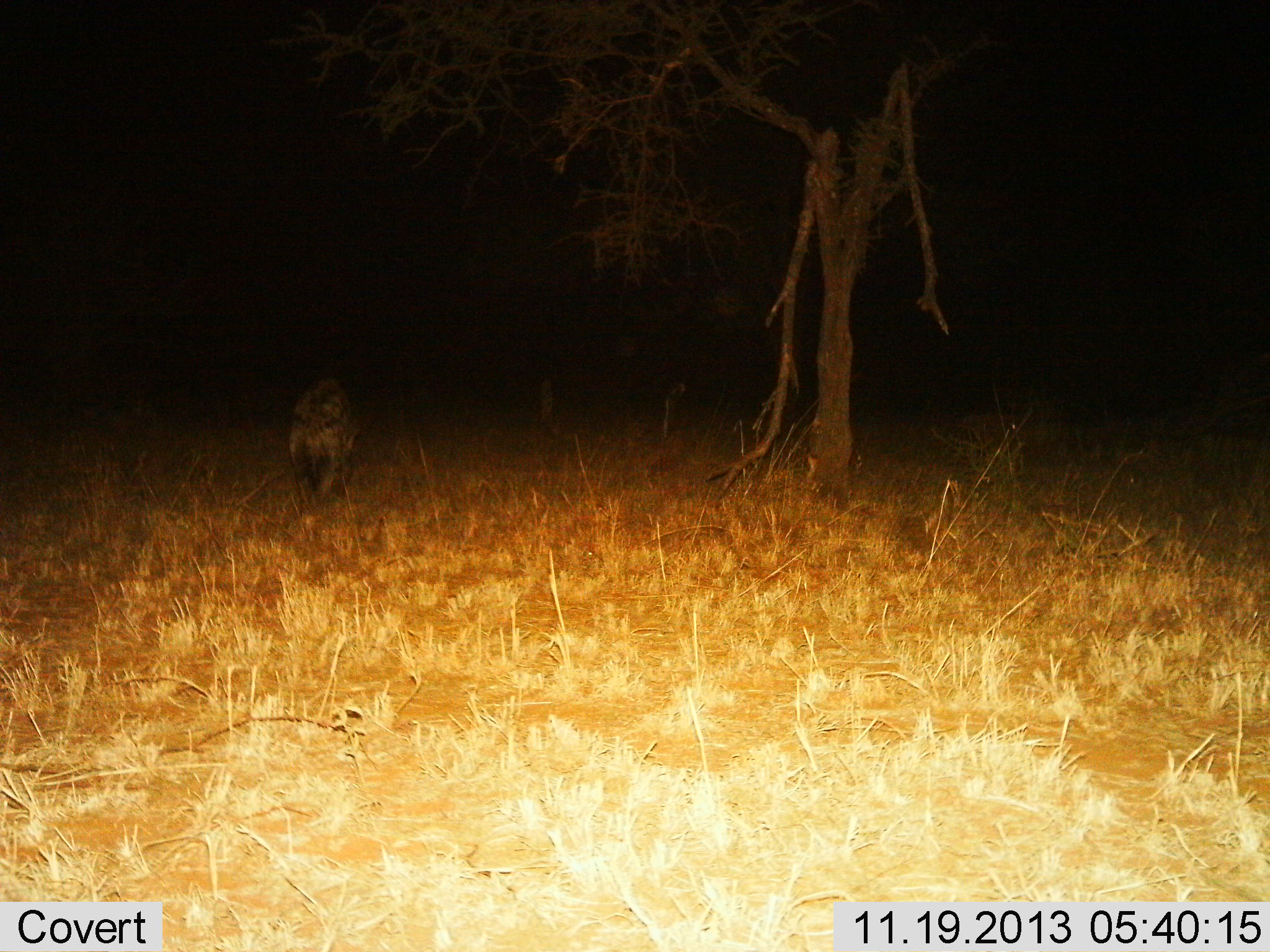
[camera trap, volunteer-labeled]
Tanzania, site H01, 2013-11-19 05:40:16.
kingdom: Animalia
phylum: Chordata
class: Mammalia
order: Carnivora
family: Hyaenidae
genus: Crocuta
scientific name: Crocuta crocuta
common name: spotted hyena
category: hyenaspotted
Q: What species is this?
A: Hyenaspotted (spotted hyena) (Crocuta crocuta).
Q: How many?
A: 1.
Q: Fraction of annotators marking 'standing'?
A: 10%.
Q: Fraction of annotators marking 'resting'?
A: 0%.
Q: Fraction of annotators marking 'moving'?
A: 90%.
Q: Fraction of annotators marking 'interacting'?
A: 0%.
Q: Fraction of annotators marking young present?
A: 0%.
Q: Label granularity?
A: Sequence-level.